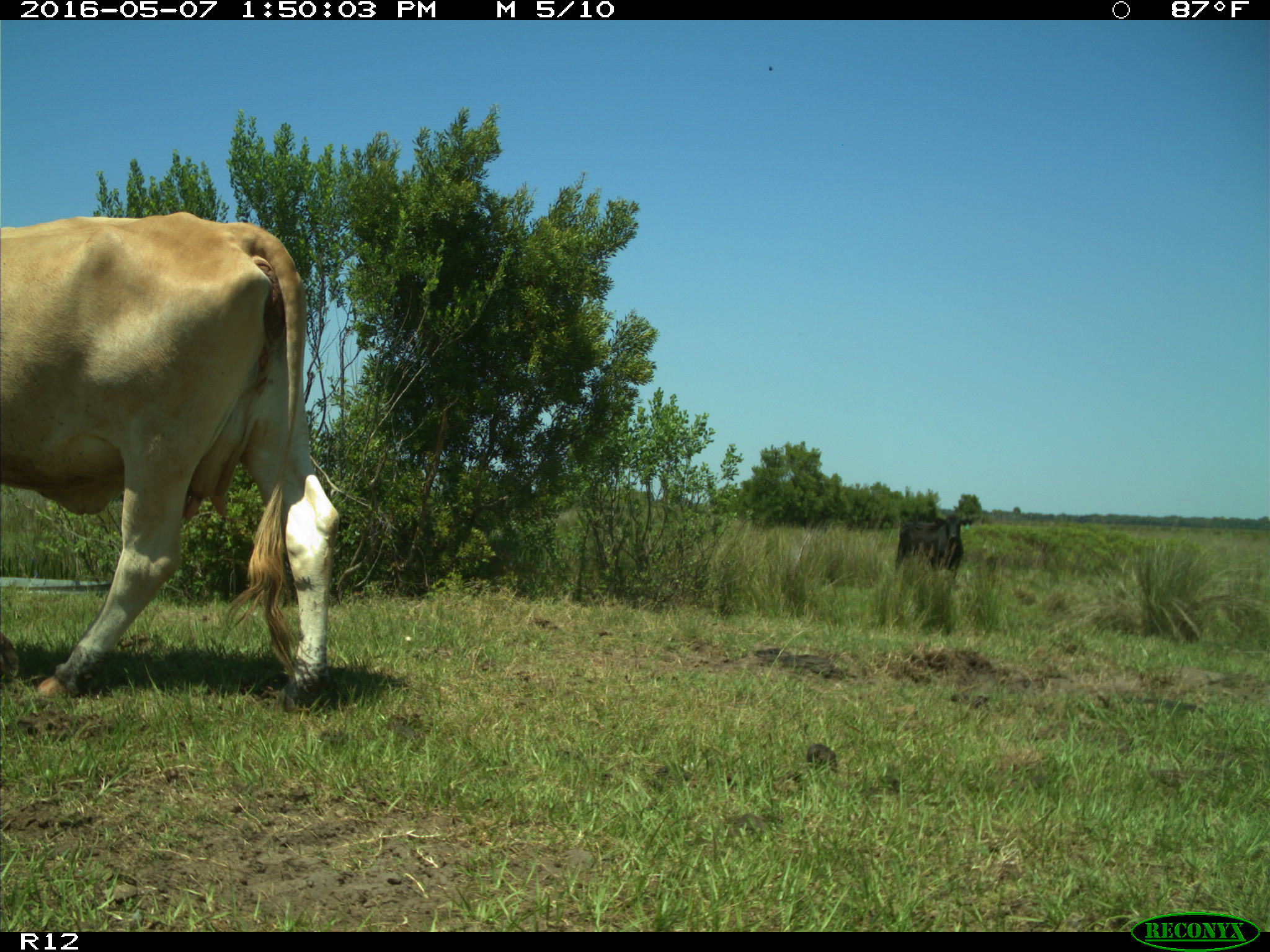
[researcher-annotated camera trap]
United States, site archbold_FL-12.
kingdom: Animalia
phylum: Chordata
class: Mammalia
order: Artiodactyla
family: Bovidae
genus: Bos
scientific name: Bos taurus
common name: domestic cow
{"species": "Bos taurus (domestic cow)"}